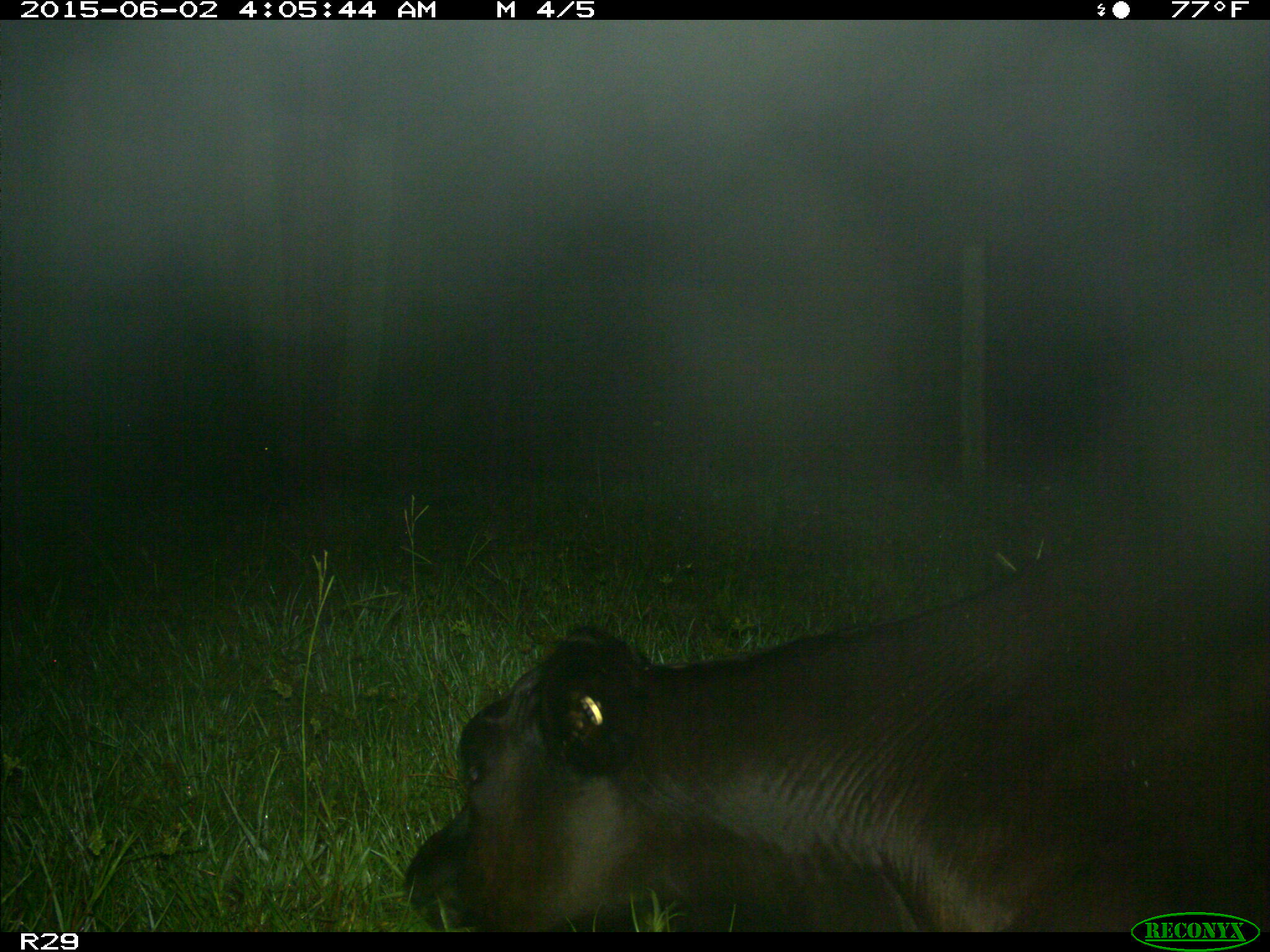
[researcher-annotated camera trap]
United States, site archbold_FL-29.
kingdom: Animalia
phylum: Chordata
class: Mammalia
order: Artiodactyla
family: Bovidae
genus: Bos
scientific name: Bos taurus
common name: domestic cow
Bos taurus (domestic cow).